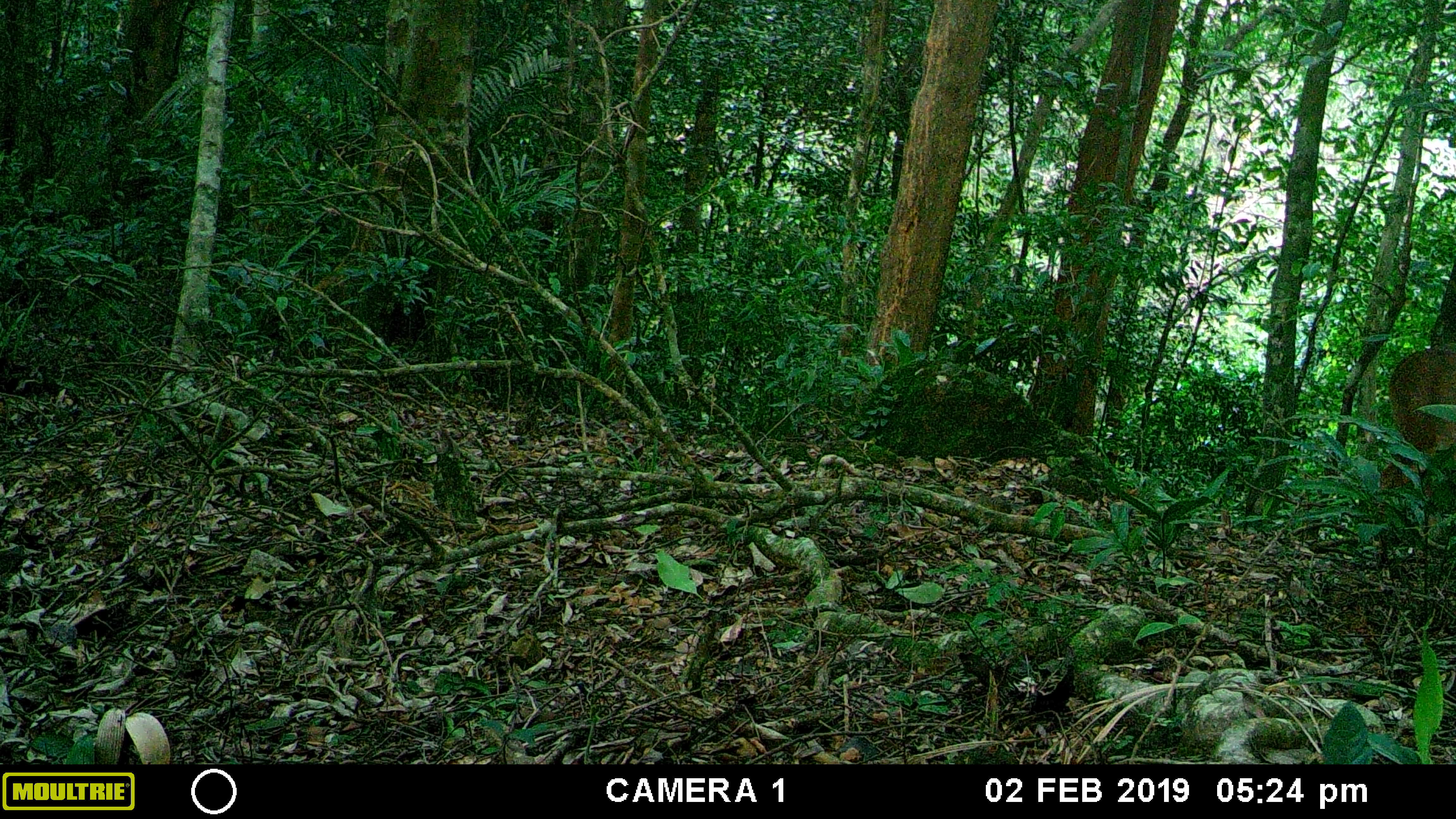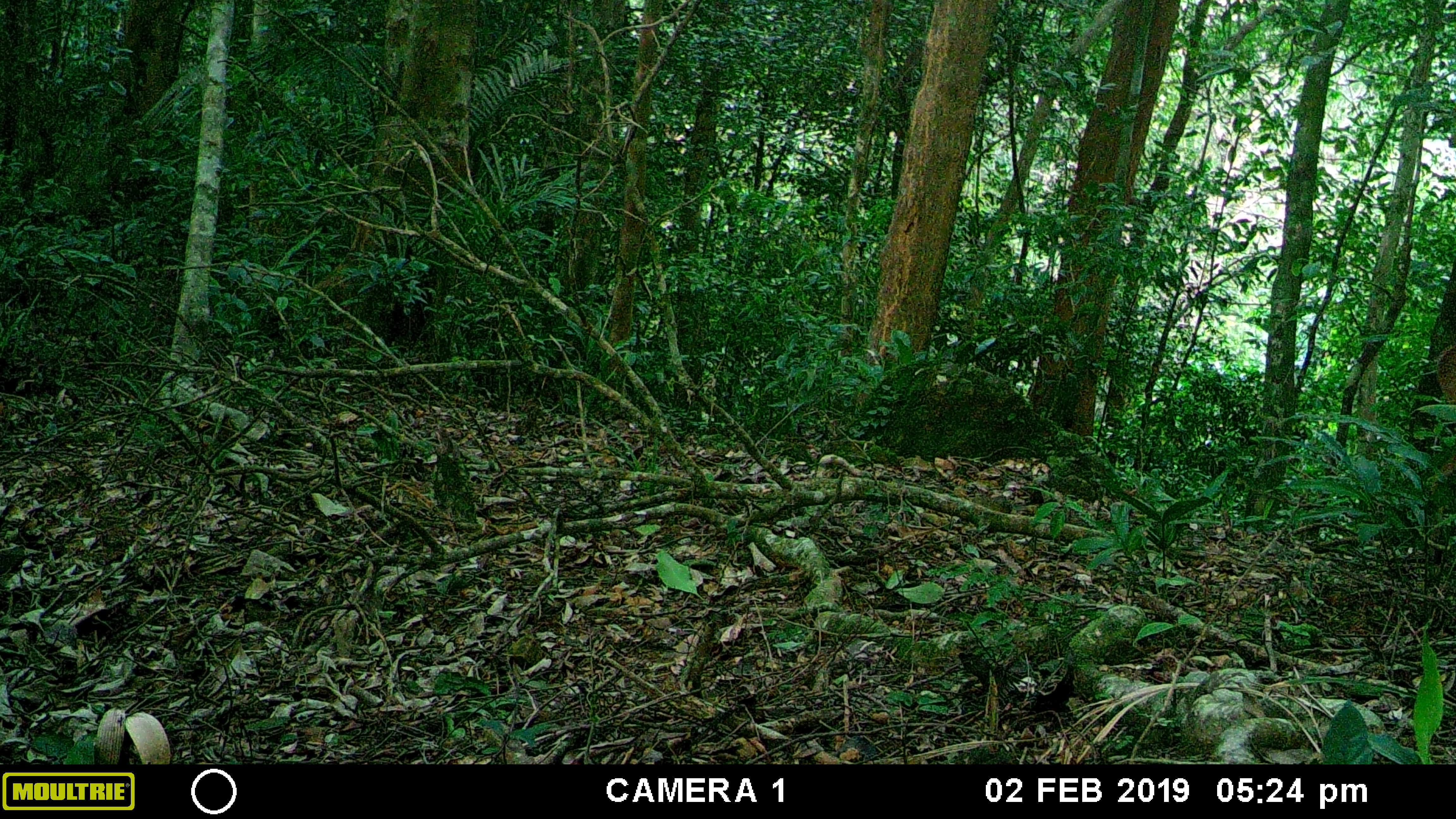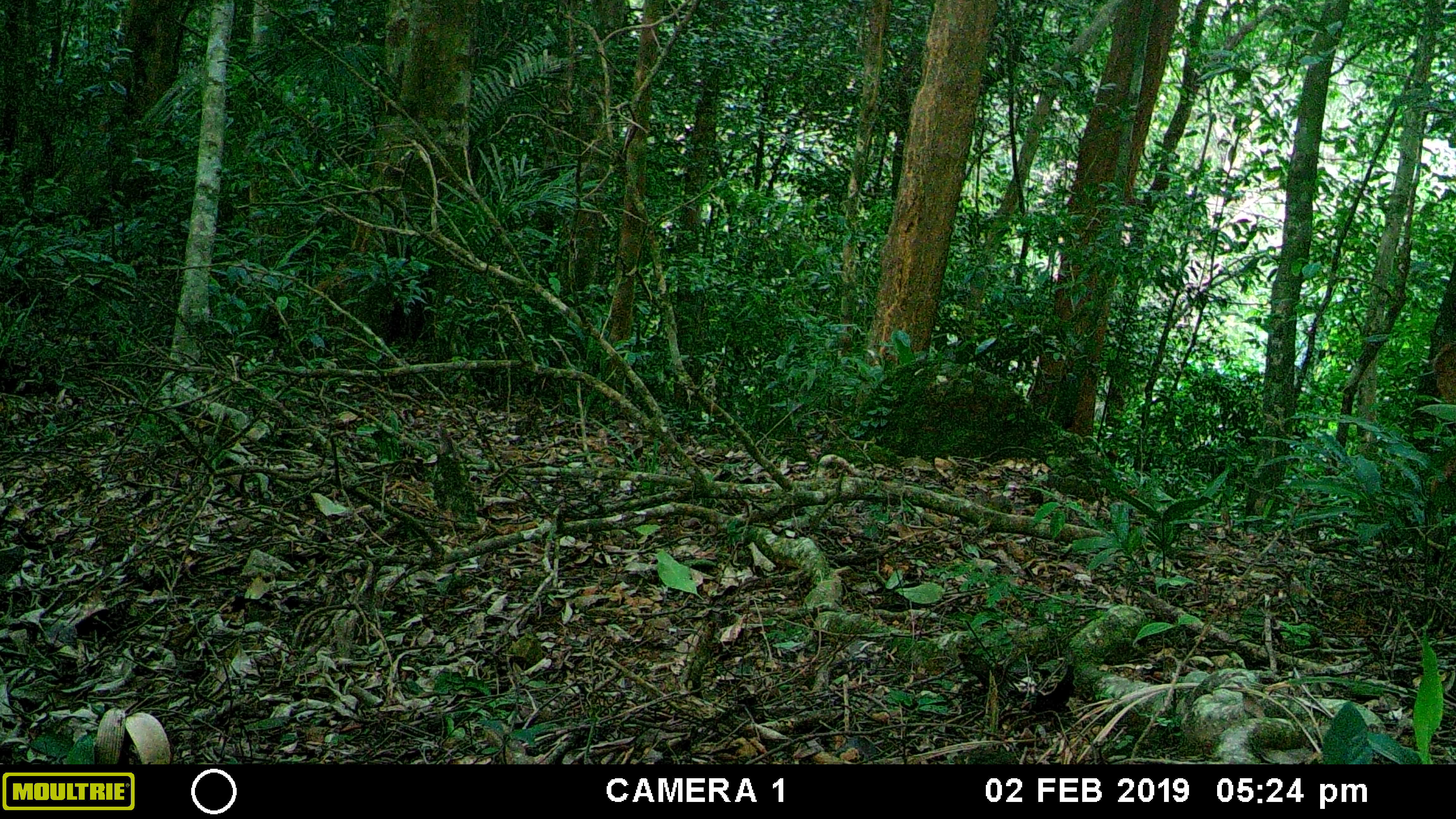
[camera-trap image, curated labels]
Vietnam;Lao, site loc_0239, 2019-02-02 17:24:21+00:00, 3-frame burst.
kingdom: Animalia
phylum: Chordata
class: Mammalia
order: Artiodactyla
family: Cervidae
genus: Muntiacus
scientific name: Muntiacus vuquangensis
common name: large-antlered muntjac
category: large antlered muntjac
Large antlered muntjac (large-antlered muntjac) (Muntiacus vuquangensis). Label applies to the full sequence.